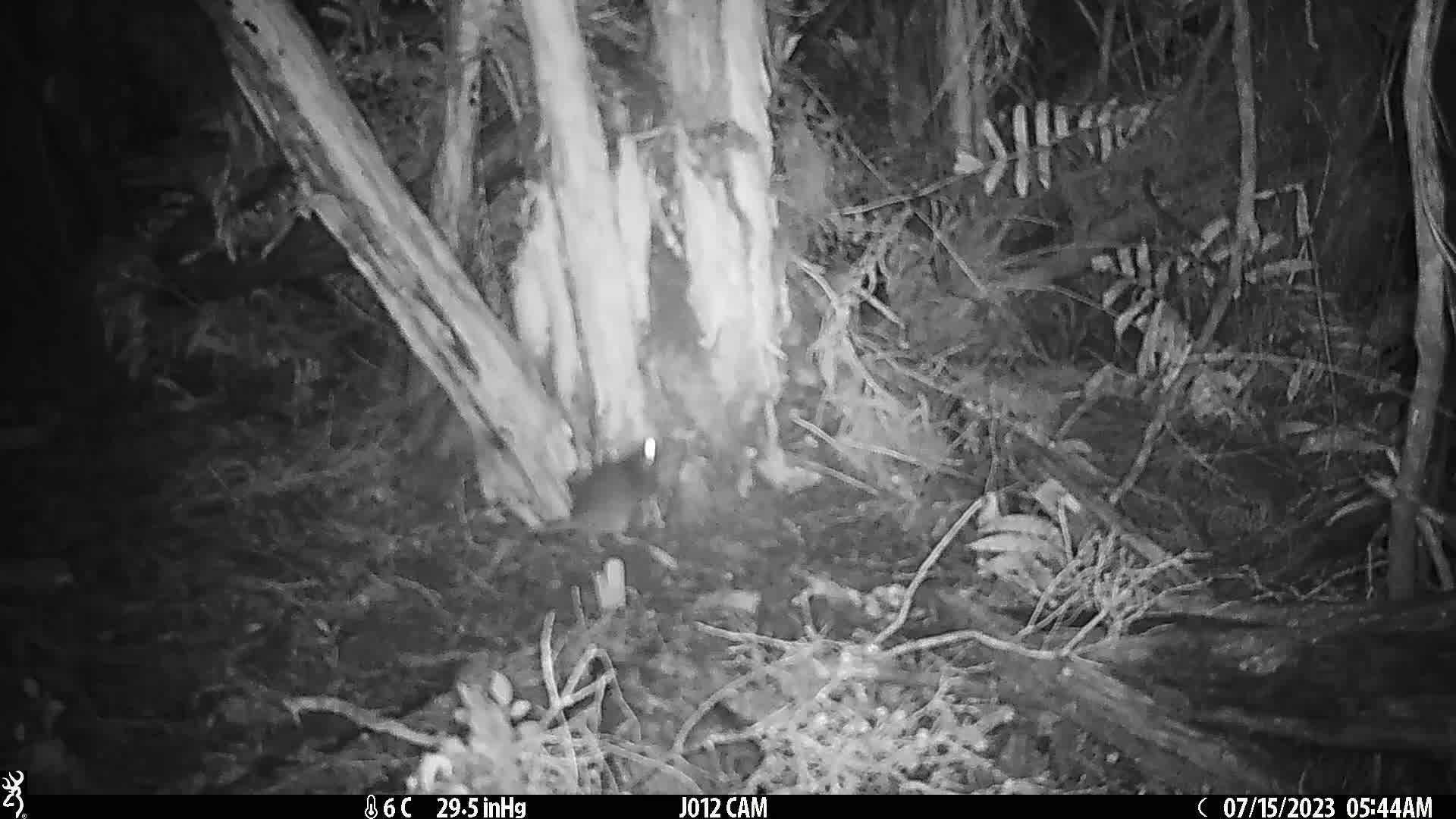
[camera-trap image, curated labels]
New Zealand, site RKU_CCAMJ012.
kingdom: Animalia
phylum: Chordata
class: Mammalia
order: Rodentia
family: Muridae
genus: Rattus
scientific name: Rattus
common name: rat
Rat (Rattus).